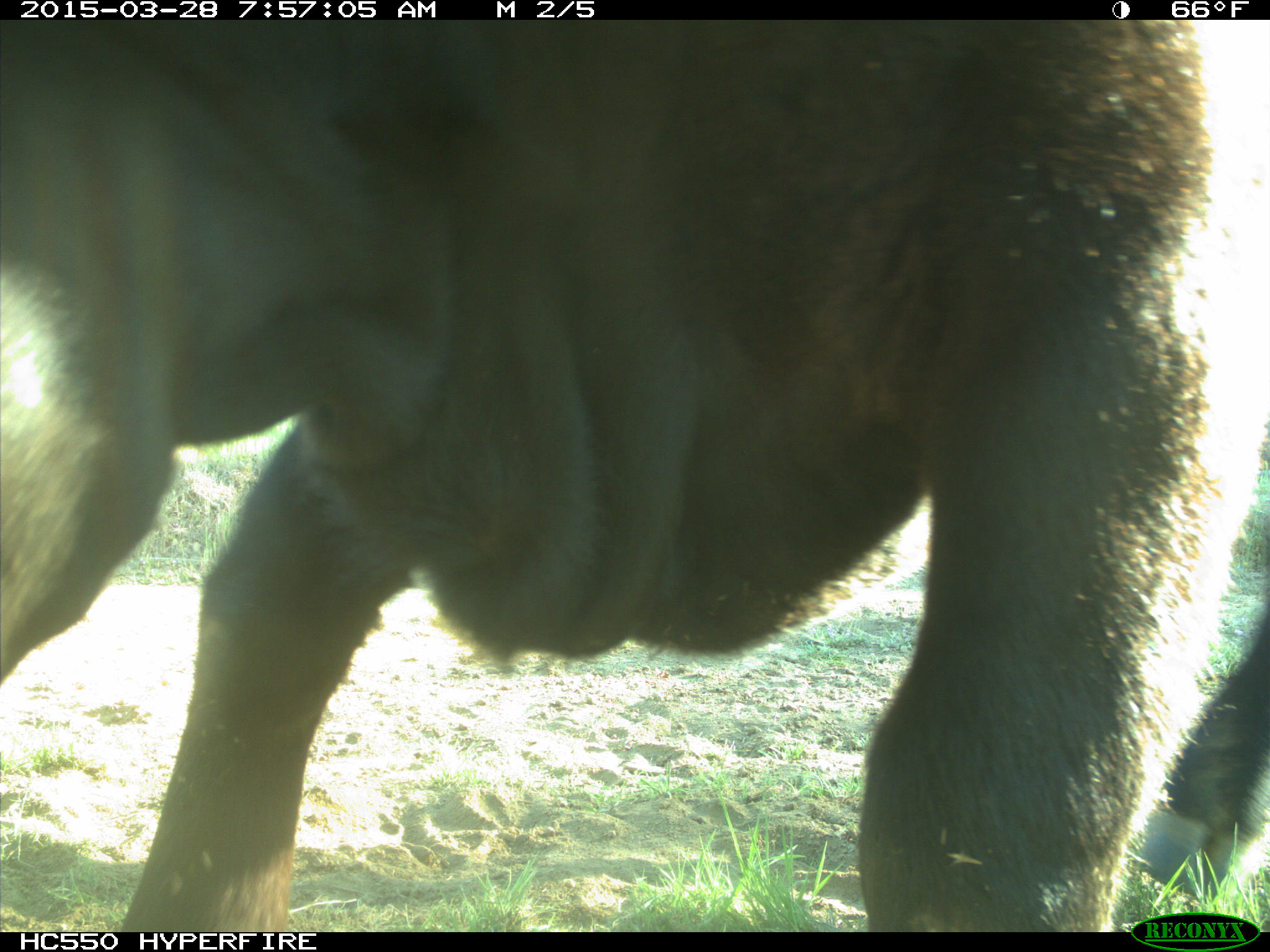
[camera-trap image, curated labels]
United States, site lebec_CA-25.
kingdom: Animalia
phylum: Chordata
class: Mammalia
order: Artiodactyla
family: Bovidae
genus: Bos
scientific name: Bos taurus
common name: domestic cow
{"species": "Bos taurus (domestic cow)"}